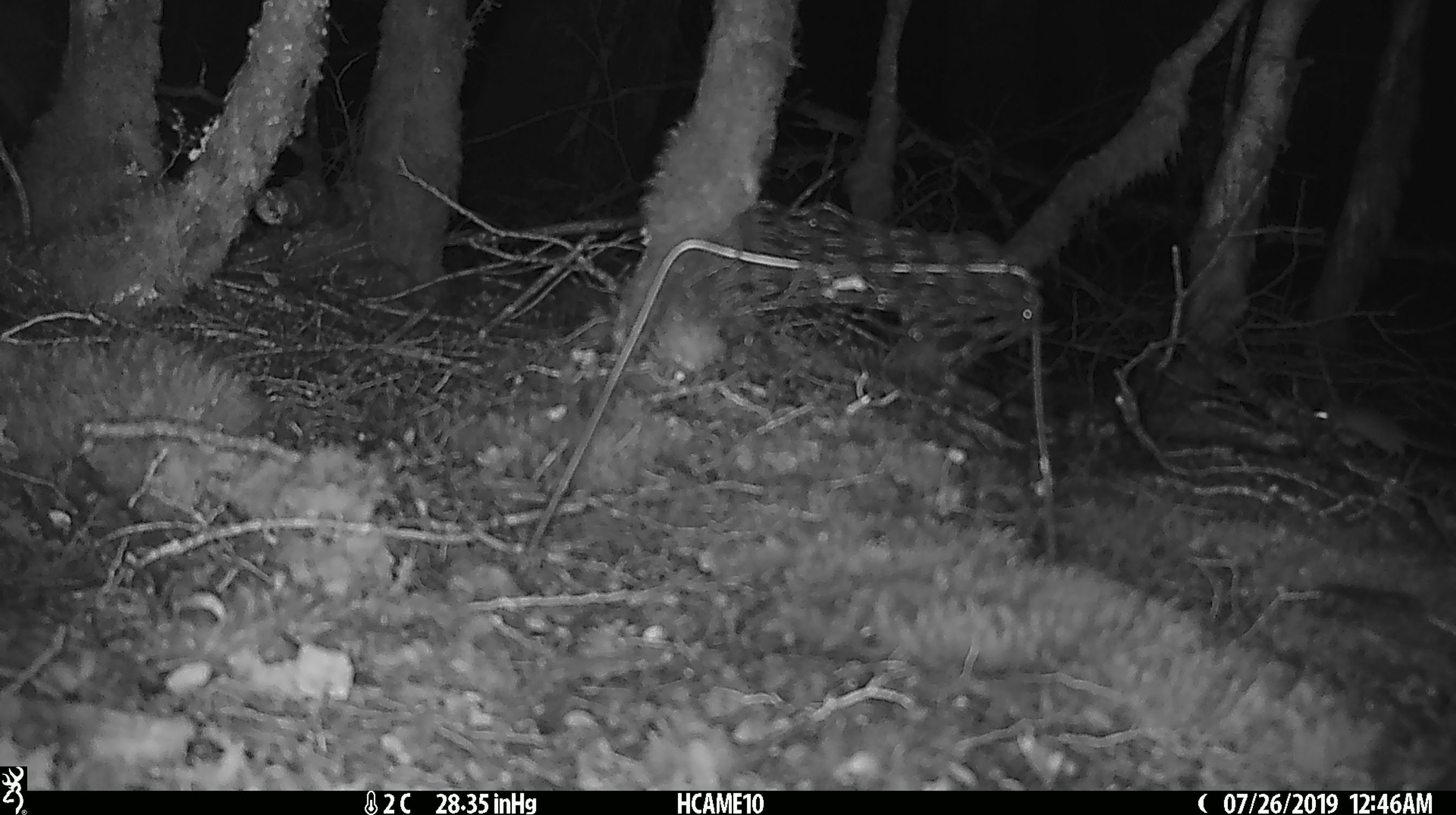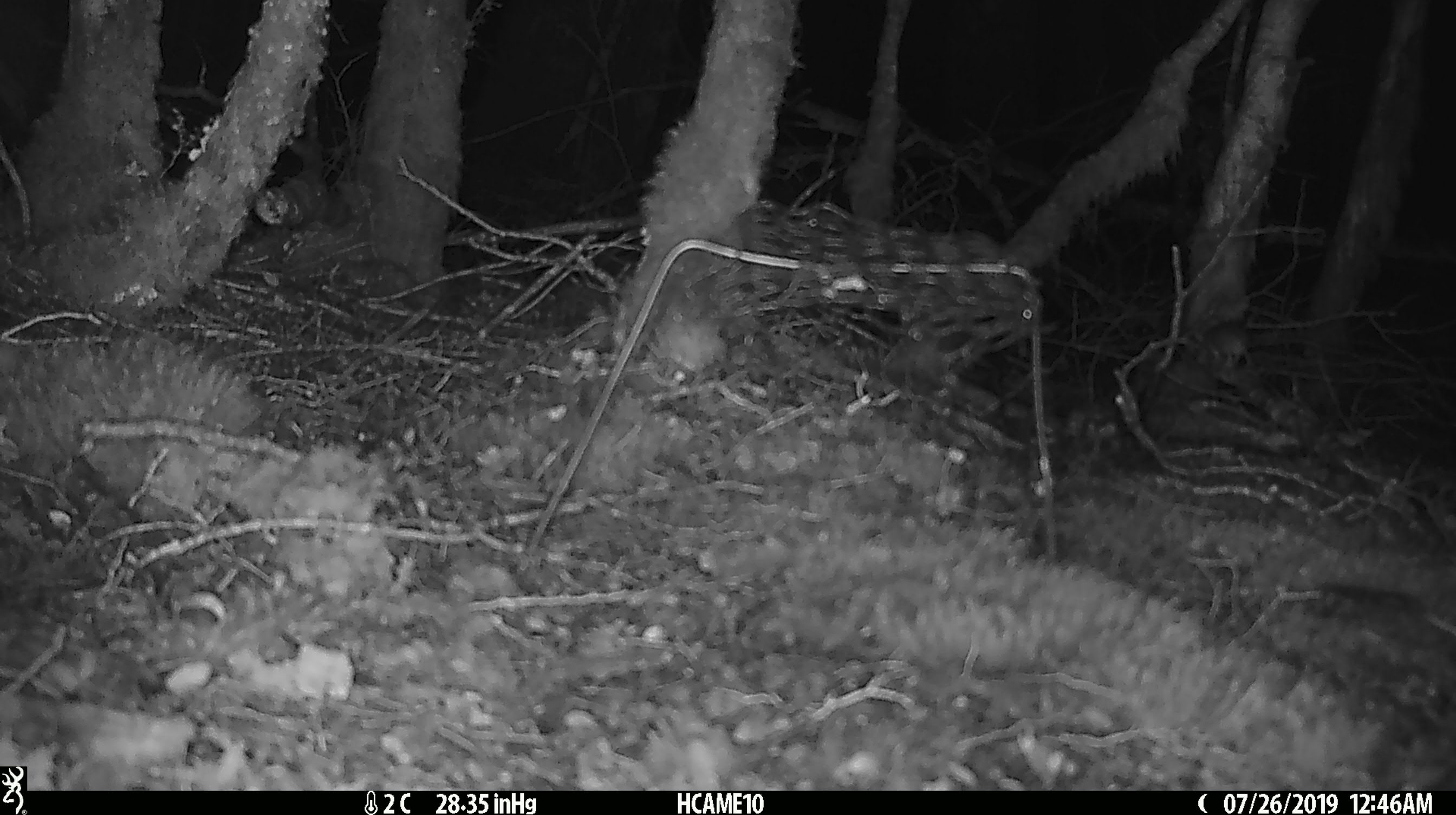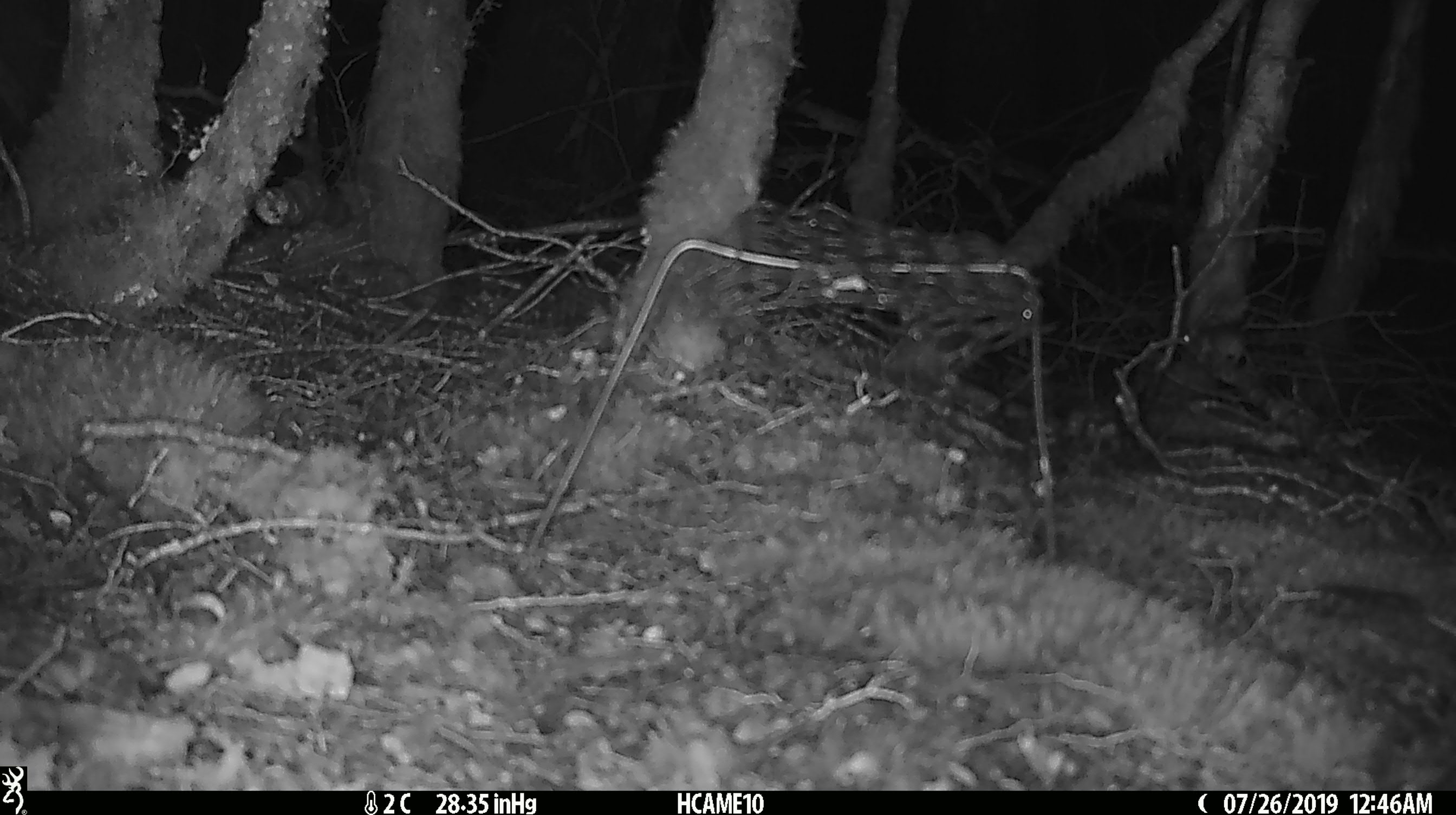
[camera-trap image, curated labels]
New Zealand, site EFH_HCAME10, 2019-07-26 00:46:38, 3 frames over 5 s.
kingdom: Animalia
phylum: Chordata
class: Mammalia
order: Rodentia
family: Muridae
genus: Mus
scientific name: Mus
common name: mouse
Mouse (Mus).